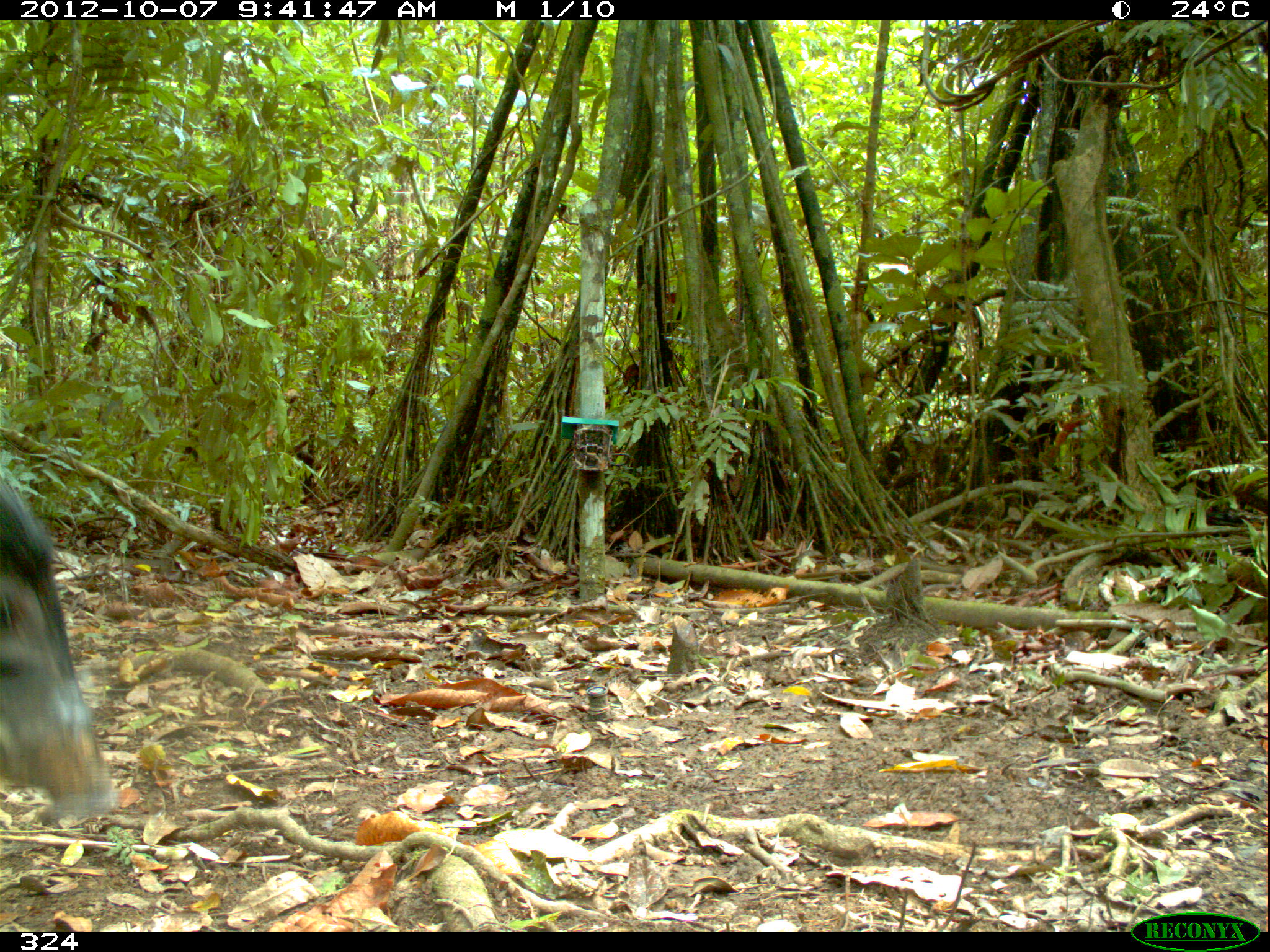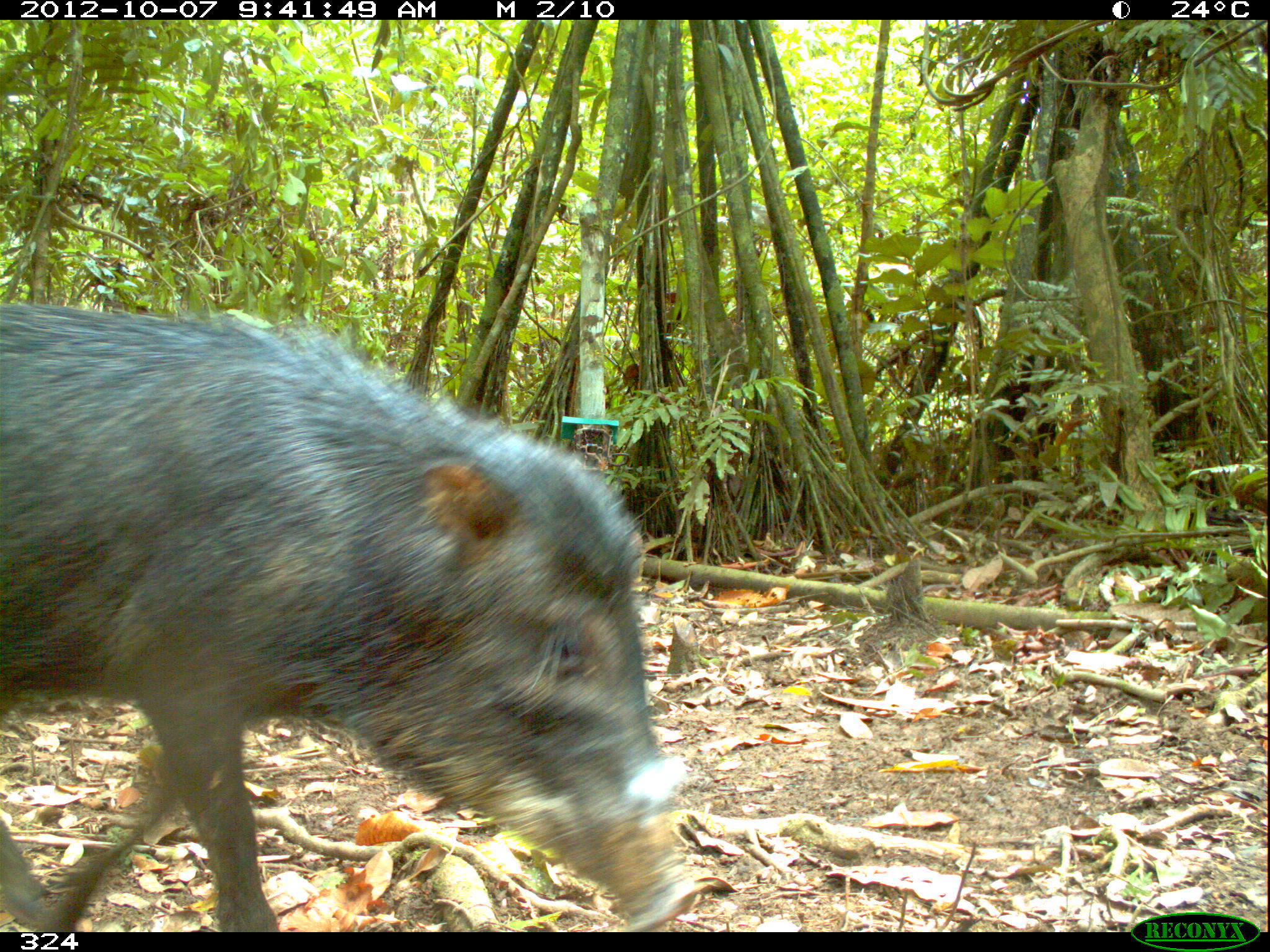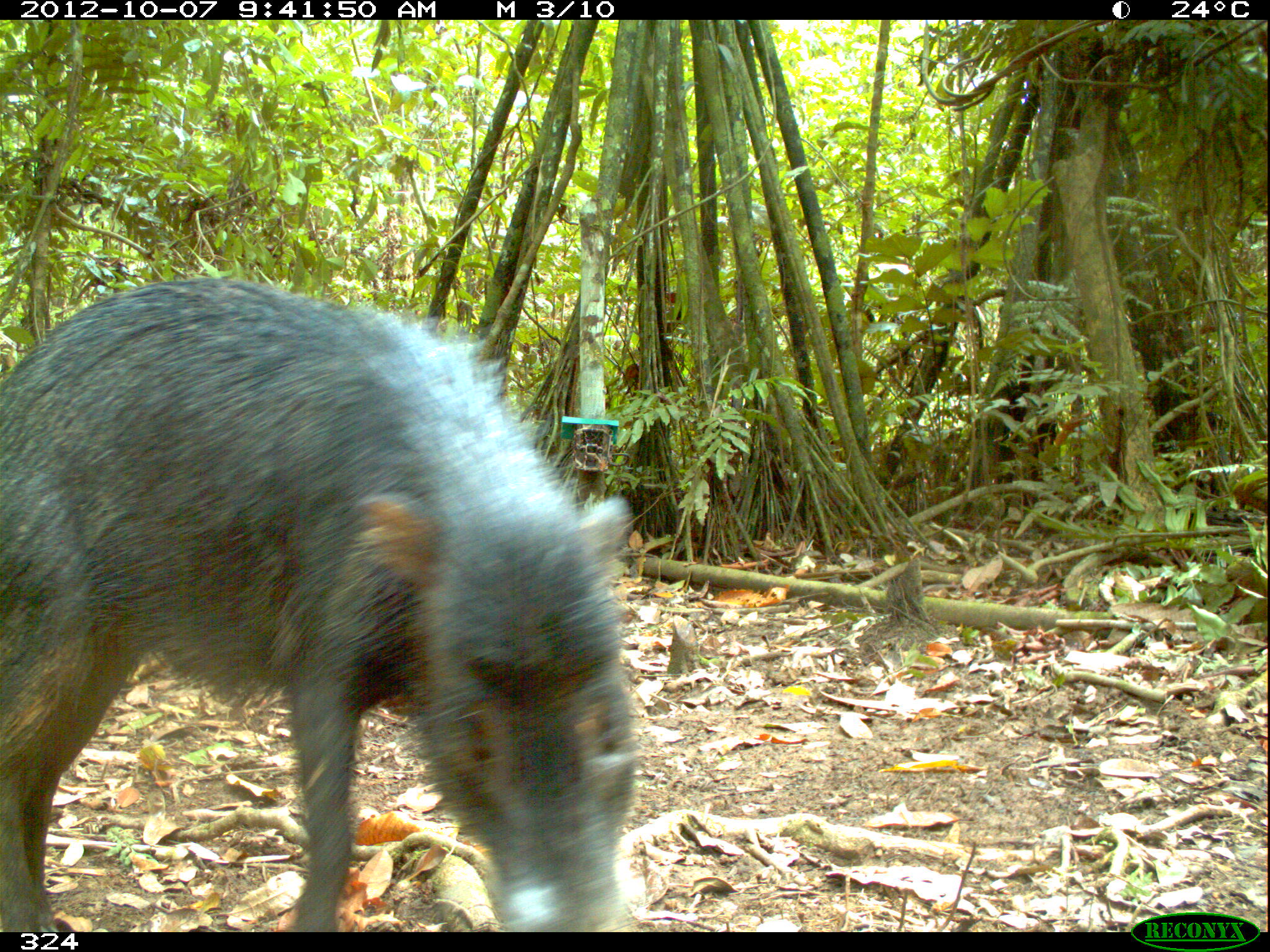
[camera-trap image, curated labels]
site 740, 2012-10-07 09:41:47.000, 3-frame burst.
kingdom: Animalia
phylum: Chordata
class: Mammalia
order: Artiodactyla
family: Tayassuidae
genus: Tayassu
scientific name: Tayassu pecari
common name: white-lipped peccary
Tayassu pecari (white-lipped peccary).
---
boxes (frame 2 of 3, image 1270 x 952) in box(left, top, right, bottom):
tayassu pecari: box(0, 300, 707, 932)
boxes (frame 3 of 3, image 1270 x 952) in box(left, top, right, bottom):
tayassu pecari: box(0, 273, 639, 932)